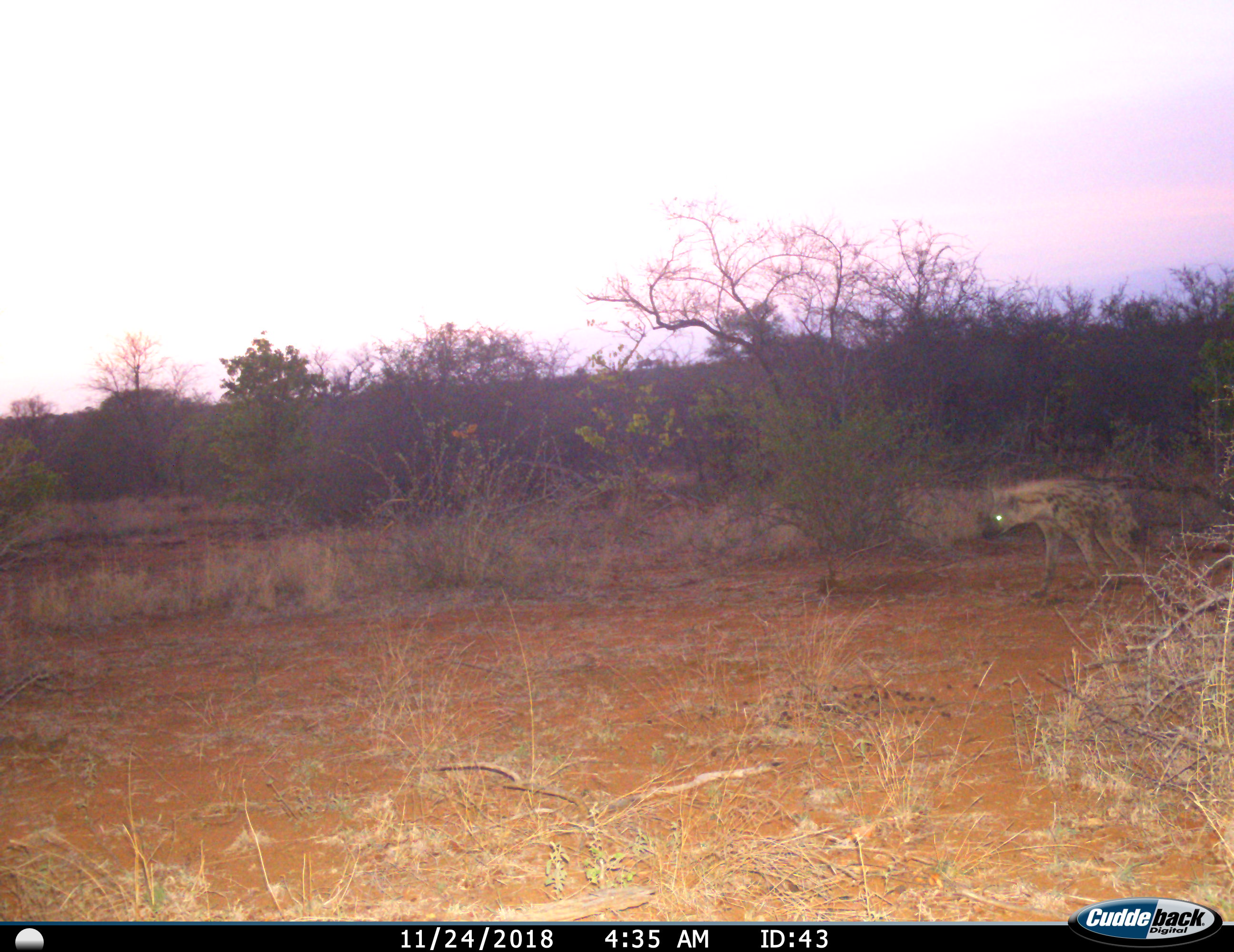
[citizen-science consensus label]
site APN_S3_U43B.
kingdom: Animalia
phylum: Chordata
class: Mammalia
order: Carnivora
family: Hyaenidae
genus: Crocuta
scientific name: Crocuta crocuta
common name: spotted hyena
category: hyenaspotted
Hyenaspotted (spotted hyena) (Crocuta crocuta), count 1. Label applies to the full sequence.